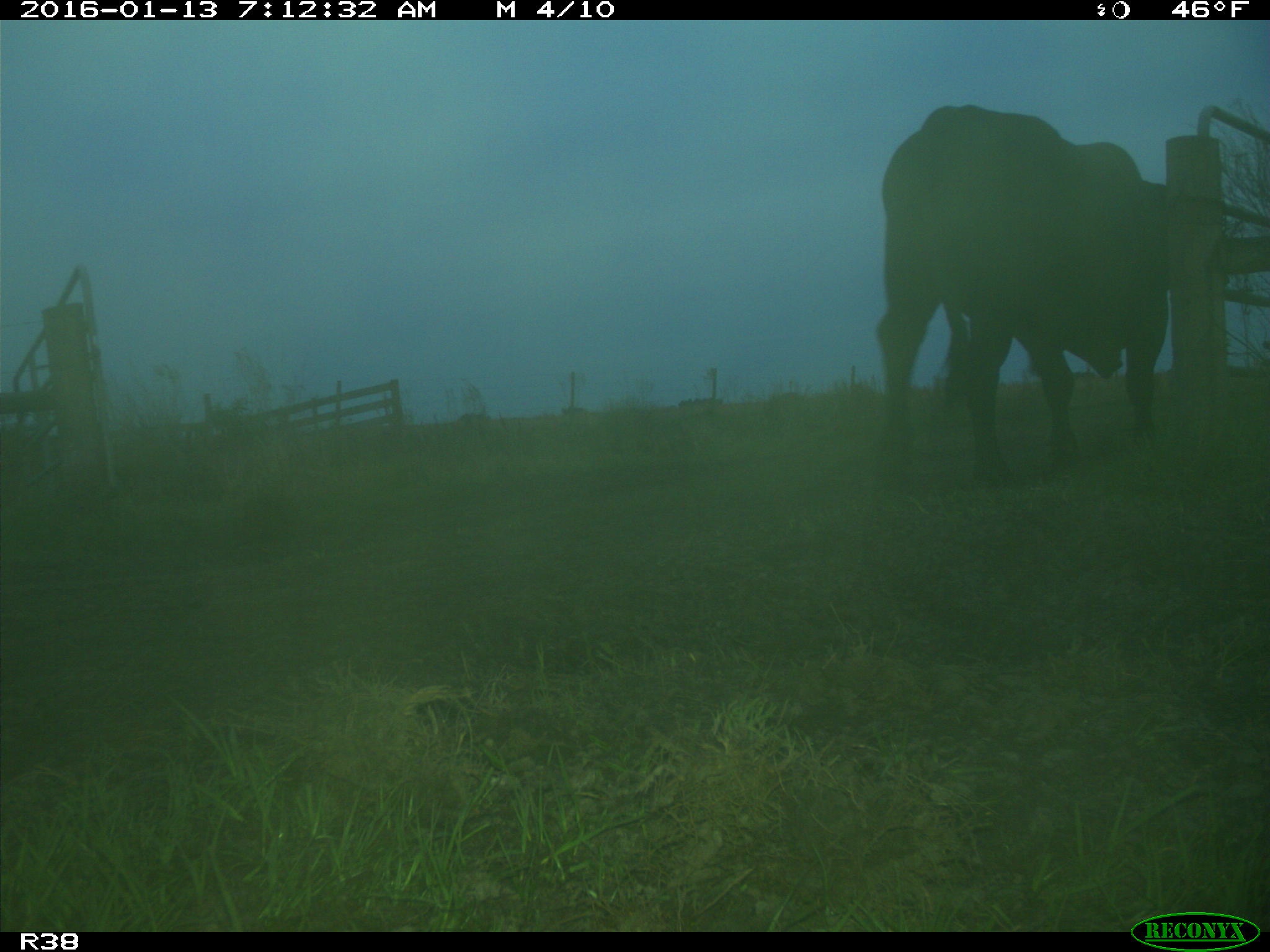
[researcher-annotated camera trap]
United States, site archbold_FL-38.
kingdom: Animalia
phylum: Chordata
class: Mammalia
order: Artiodactyla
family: Bovidae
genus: Bos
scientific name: Bos taurus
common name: domestic cow